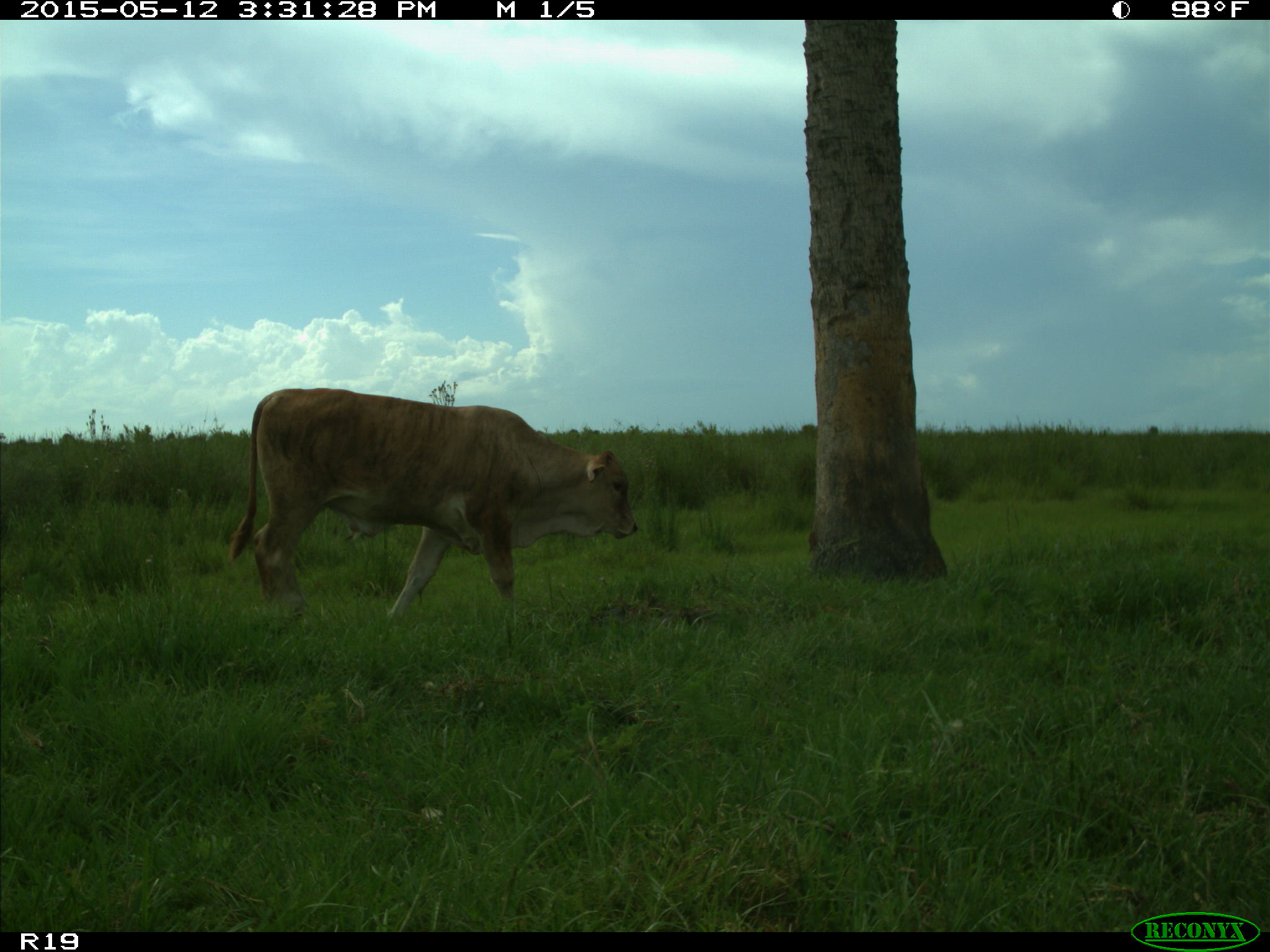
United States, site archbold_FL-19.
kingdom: Animalia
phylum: Chordata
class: Mammalia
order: Artiodactyla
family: Bovidae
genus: Bos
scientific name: Bos taurus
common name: domestic cow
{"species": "Bos taurus (domestic cow)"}